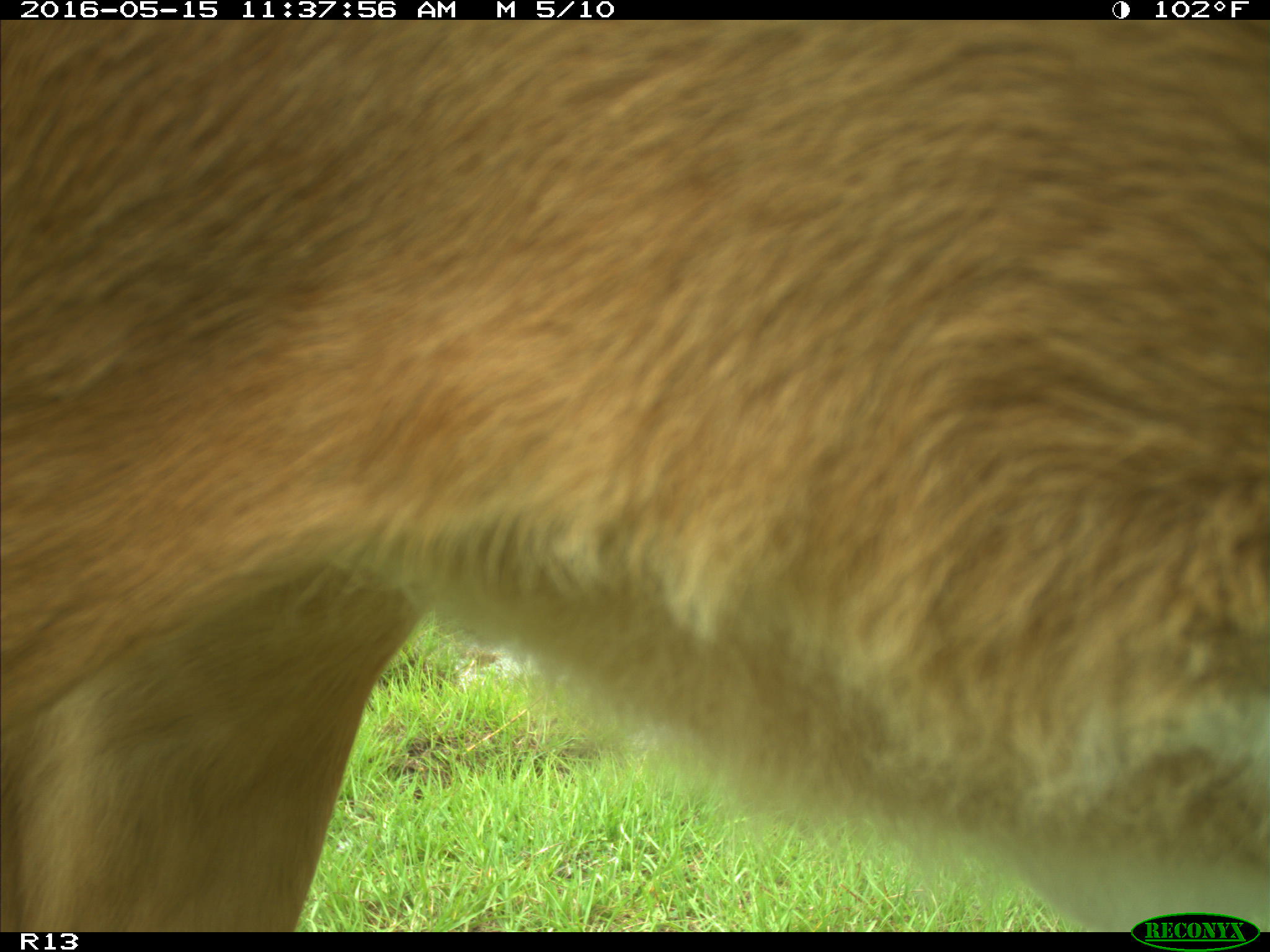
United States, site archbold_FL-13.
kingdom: Animalia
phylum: Chordata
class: Mammalia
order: Artiodactyla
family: Bovidae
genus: Bos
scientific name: Bos taurus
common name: domestic cow